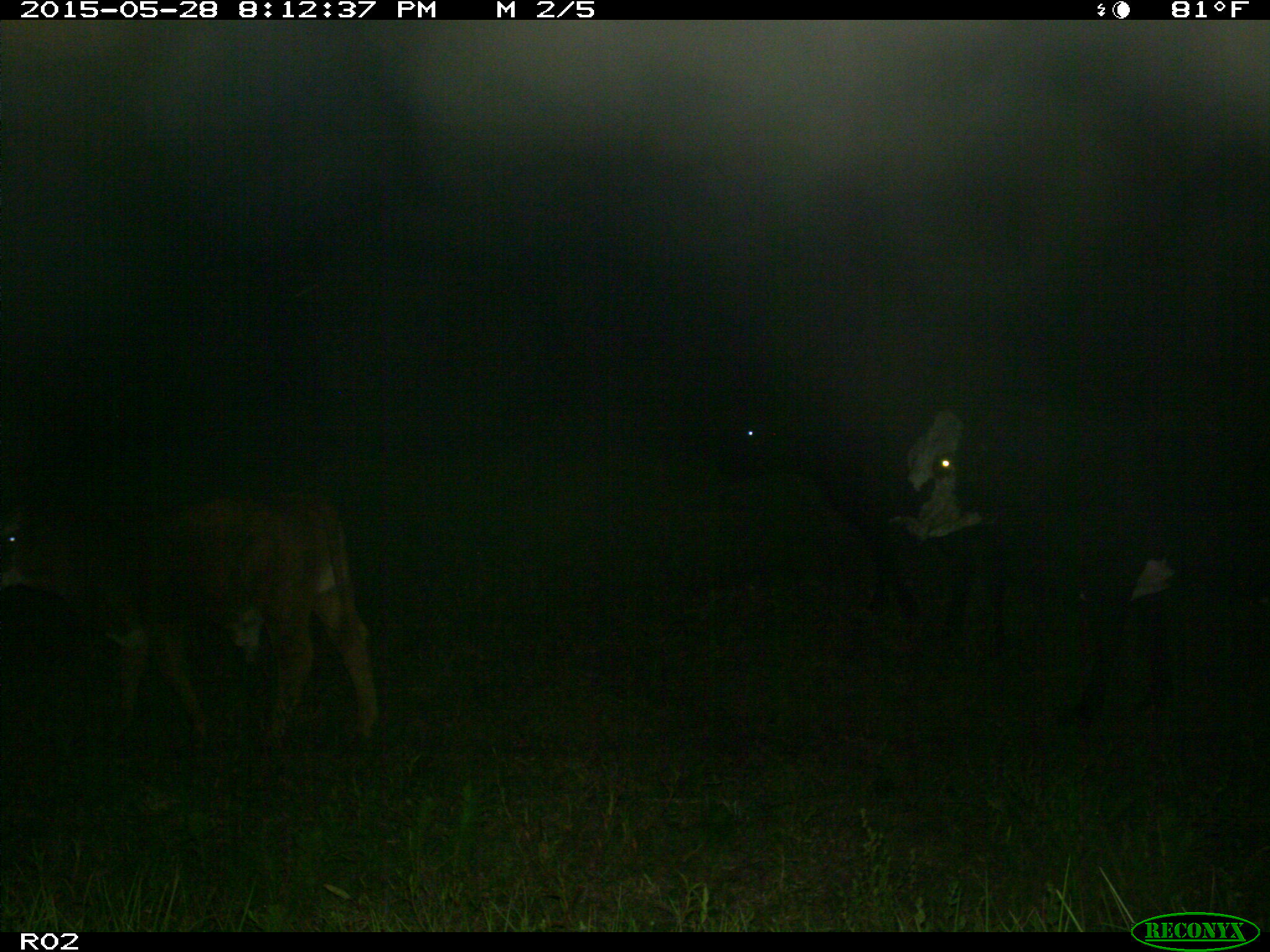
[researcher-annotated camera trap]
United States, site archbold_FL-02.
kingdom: Animalia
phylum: Chordata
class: Mammalia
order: Artiodactyla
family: Bovidae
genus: Bos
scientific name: Bos taurus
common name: domestic cow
Bos taurus (domestic cow).